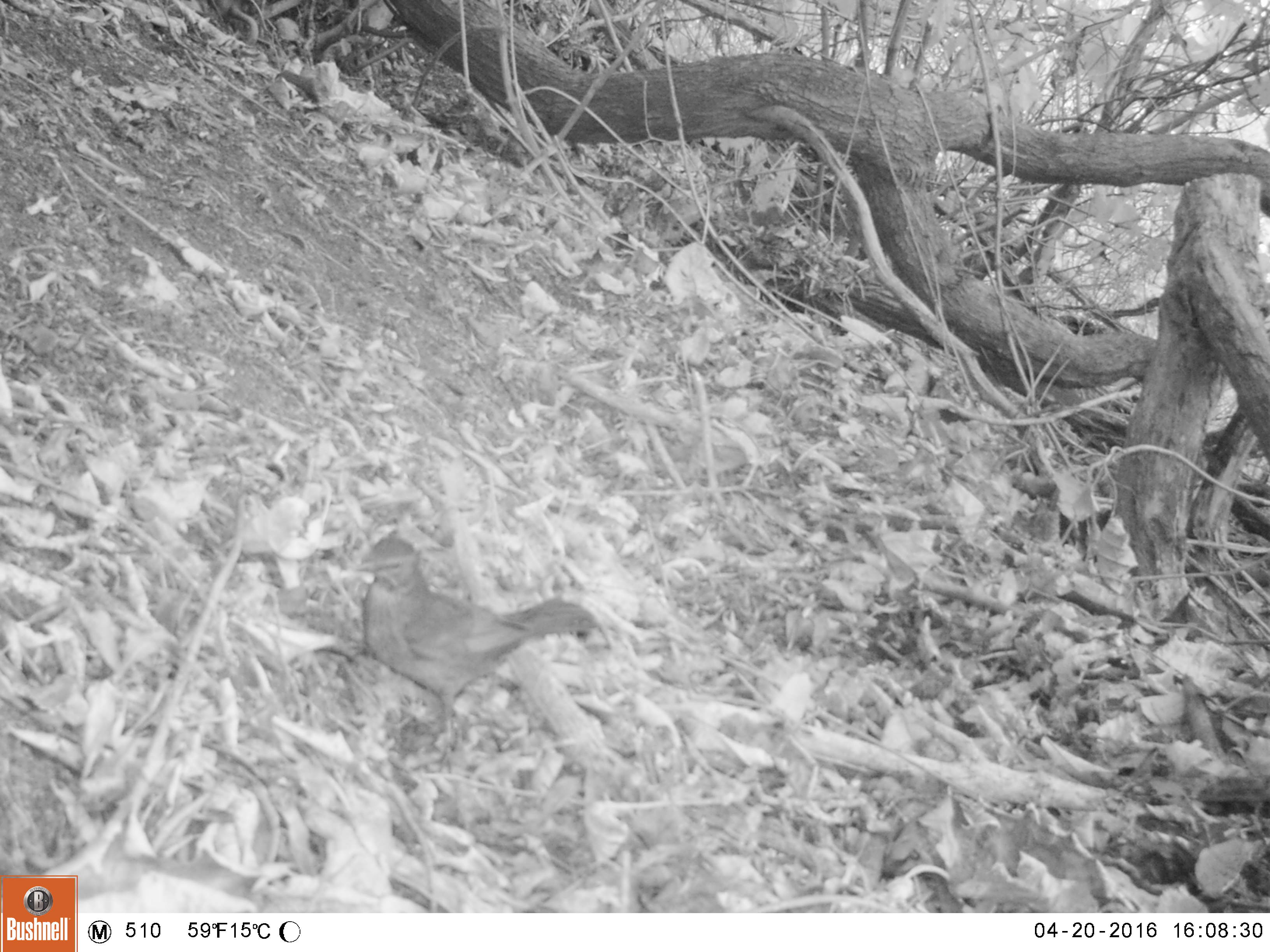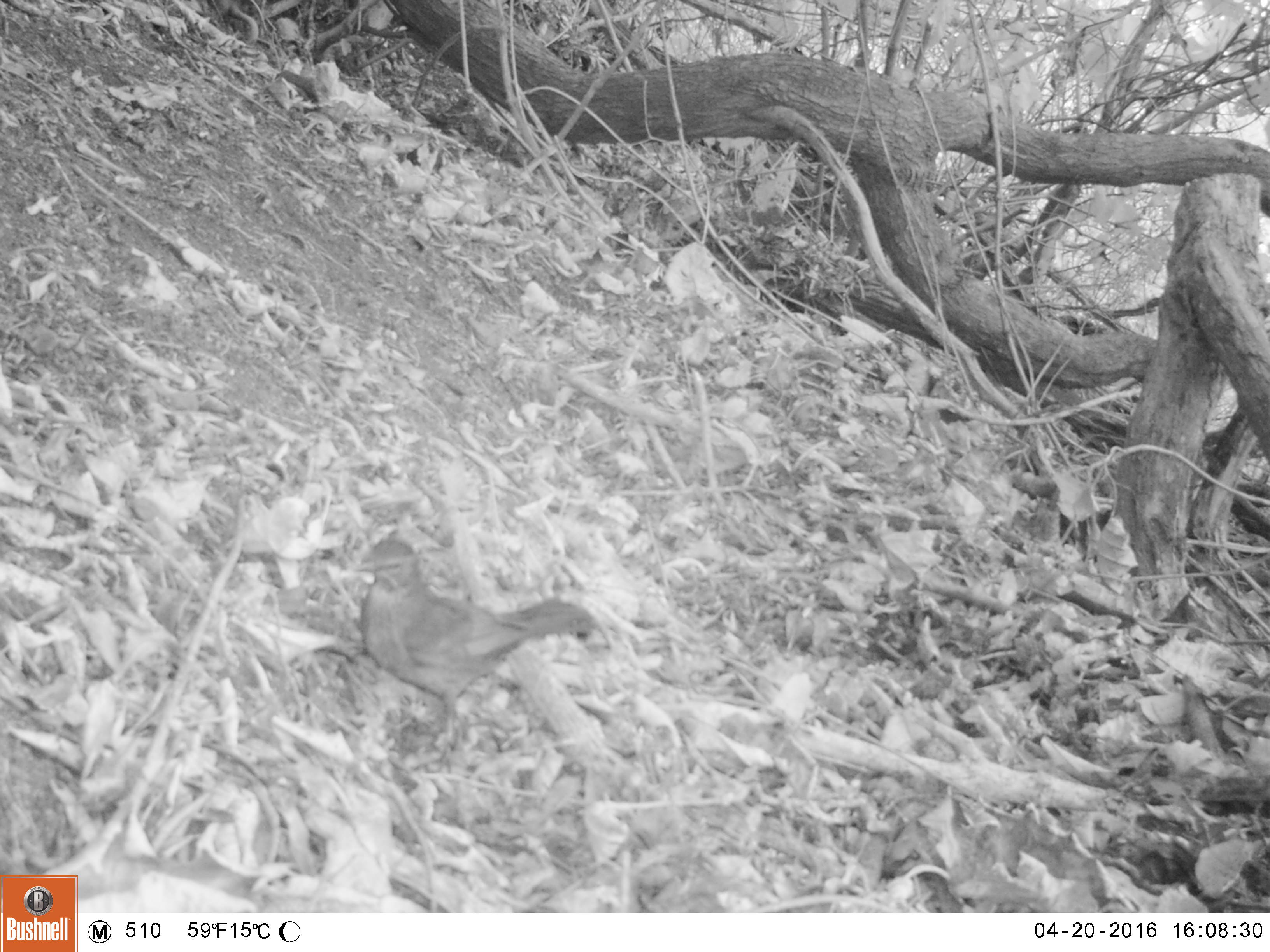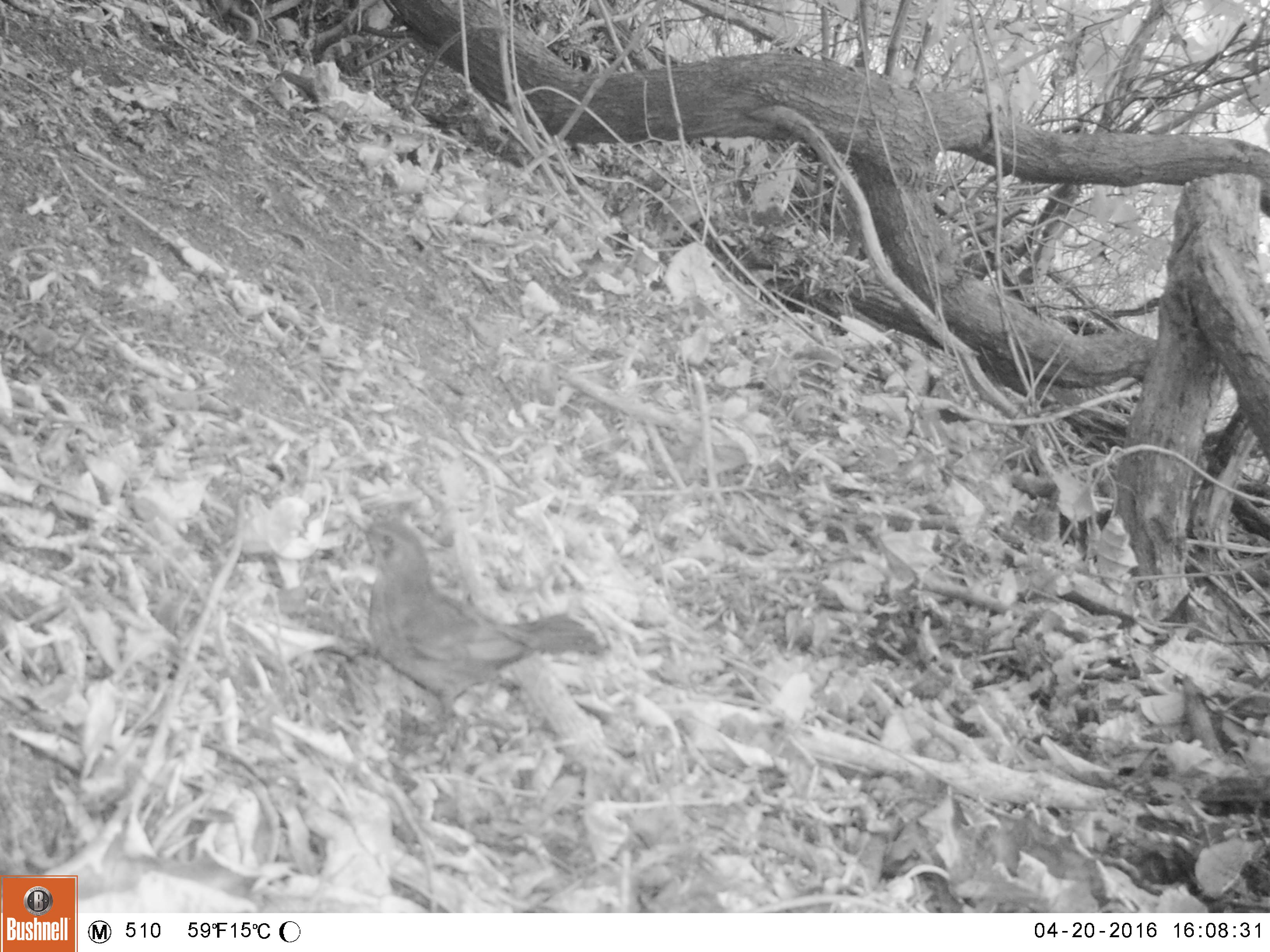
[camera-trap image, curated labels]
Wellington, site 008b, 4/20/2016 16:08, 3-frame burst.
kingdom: Animalia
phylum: Chordata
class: Aves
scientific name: Aves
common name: bird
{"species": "bird (Aves)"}